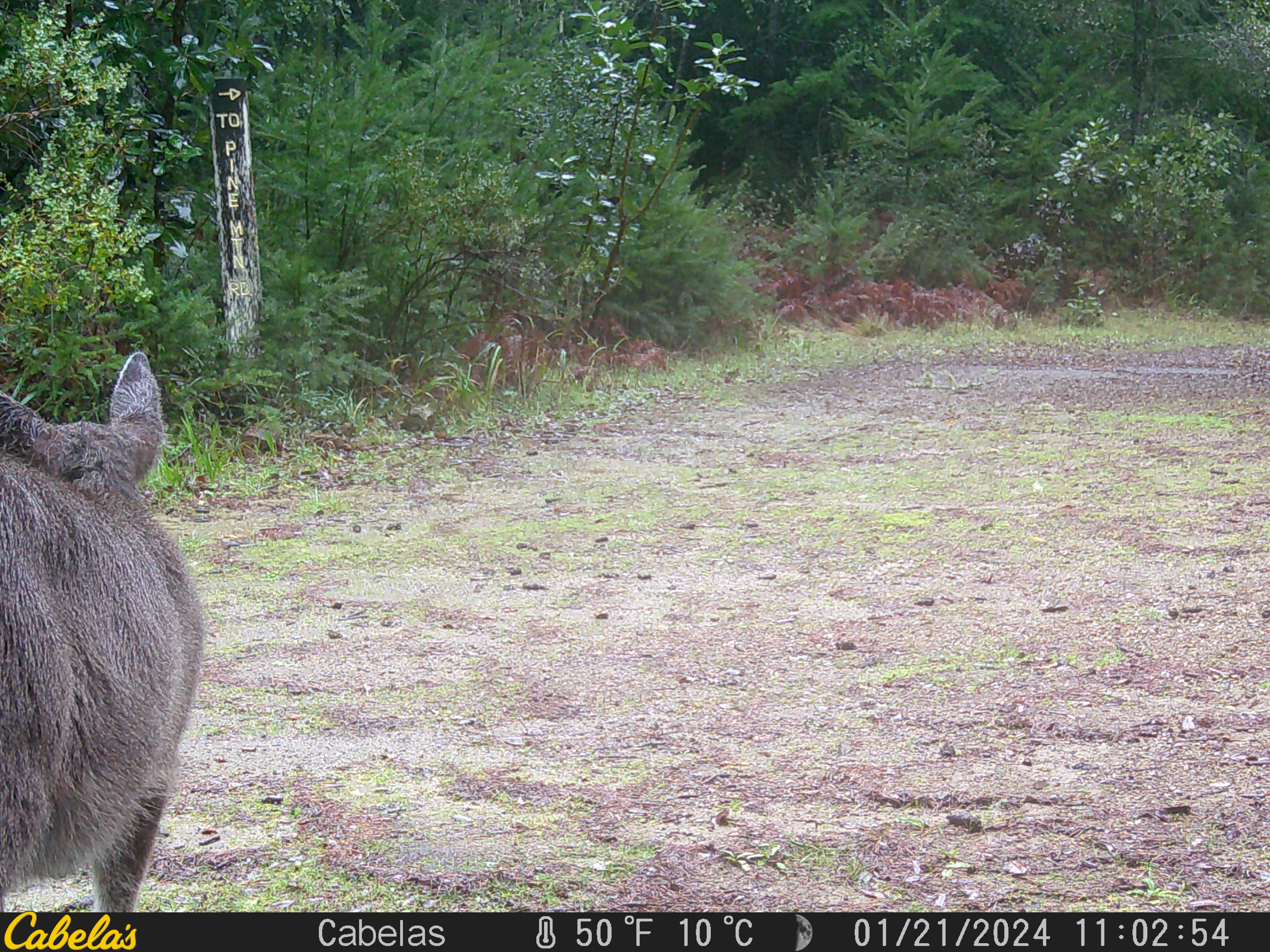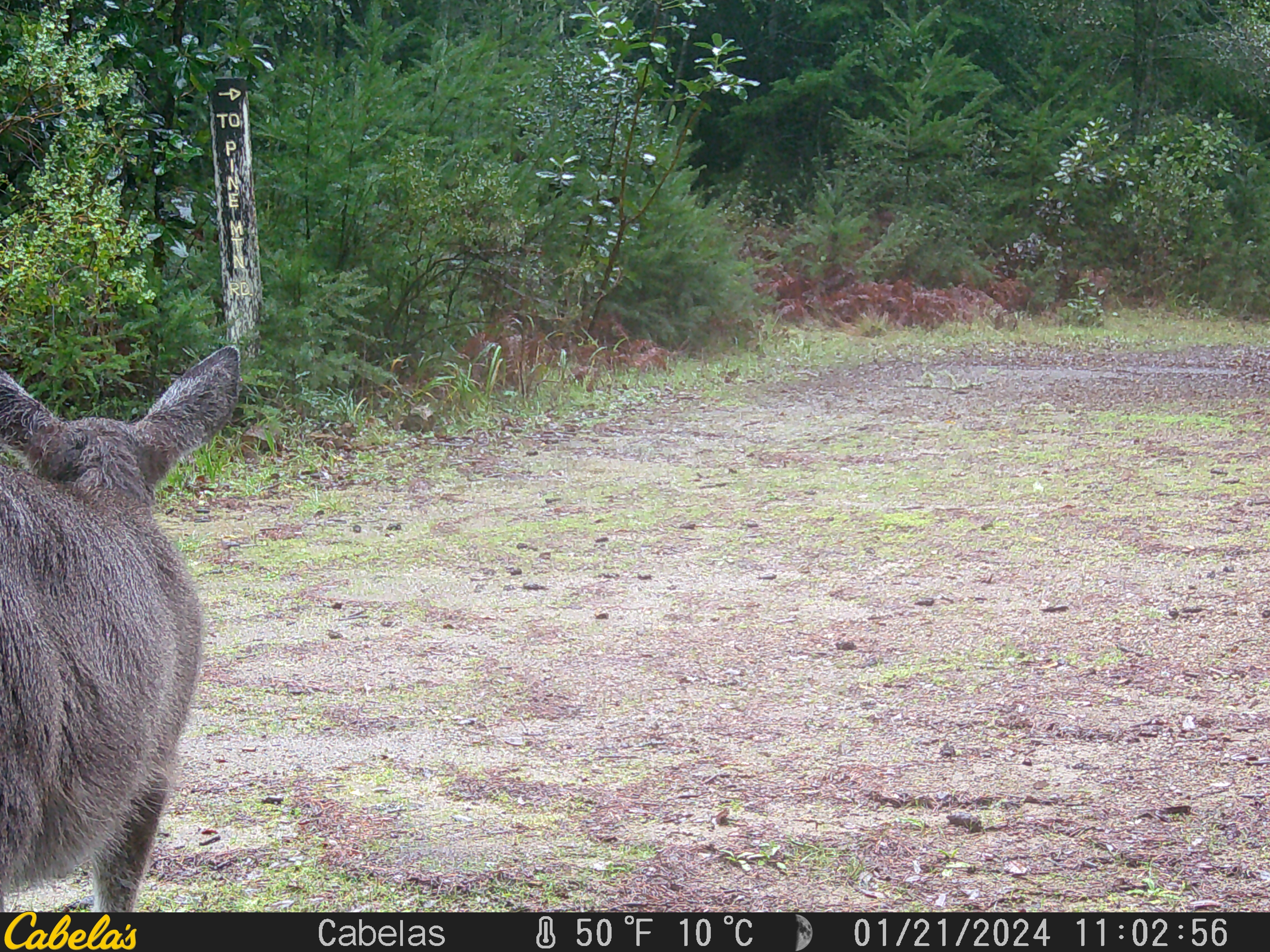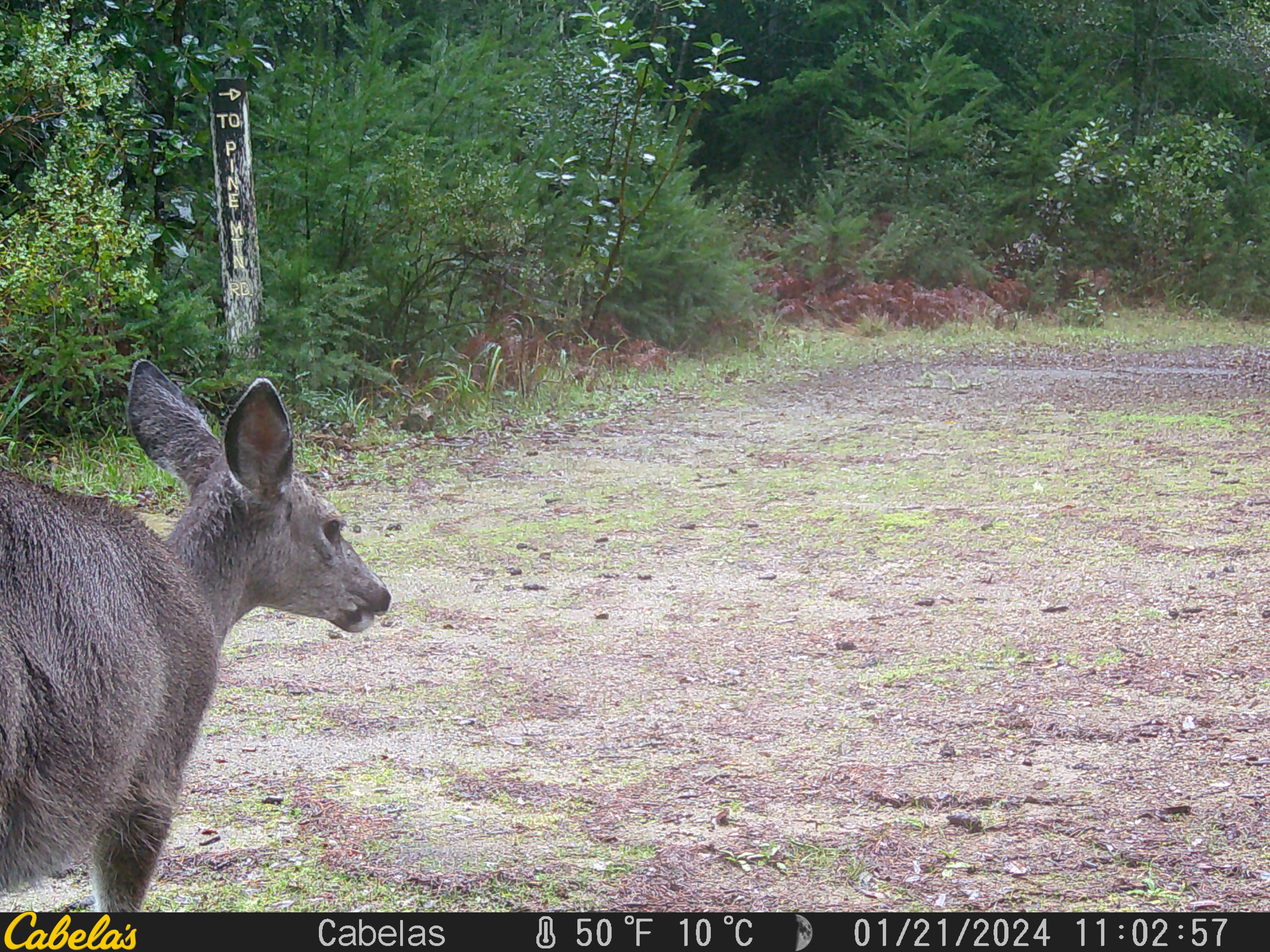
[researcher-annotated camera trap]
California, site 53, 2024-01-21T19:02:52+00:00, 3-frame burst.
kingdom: Animalia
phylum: Chordata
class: Mammalia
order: Artiodactyla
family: Cervidae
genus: Odocoileus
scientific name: Odocoileus hemionus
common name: mule deer